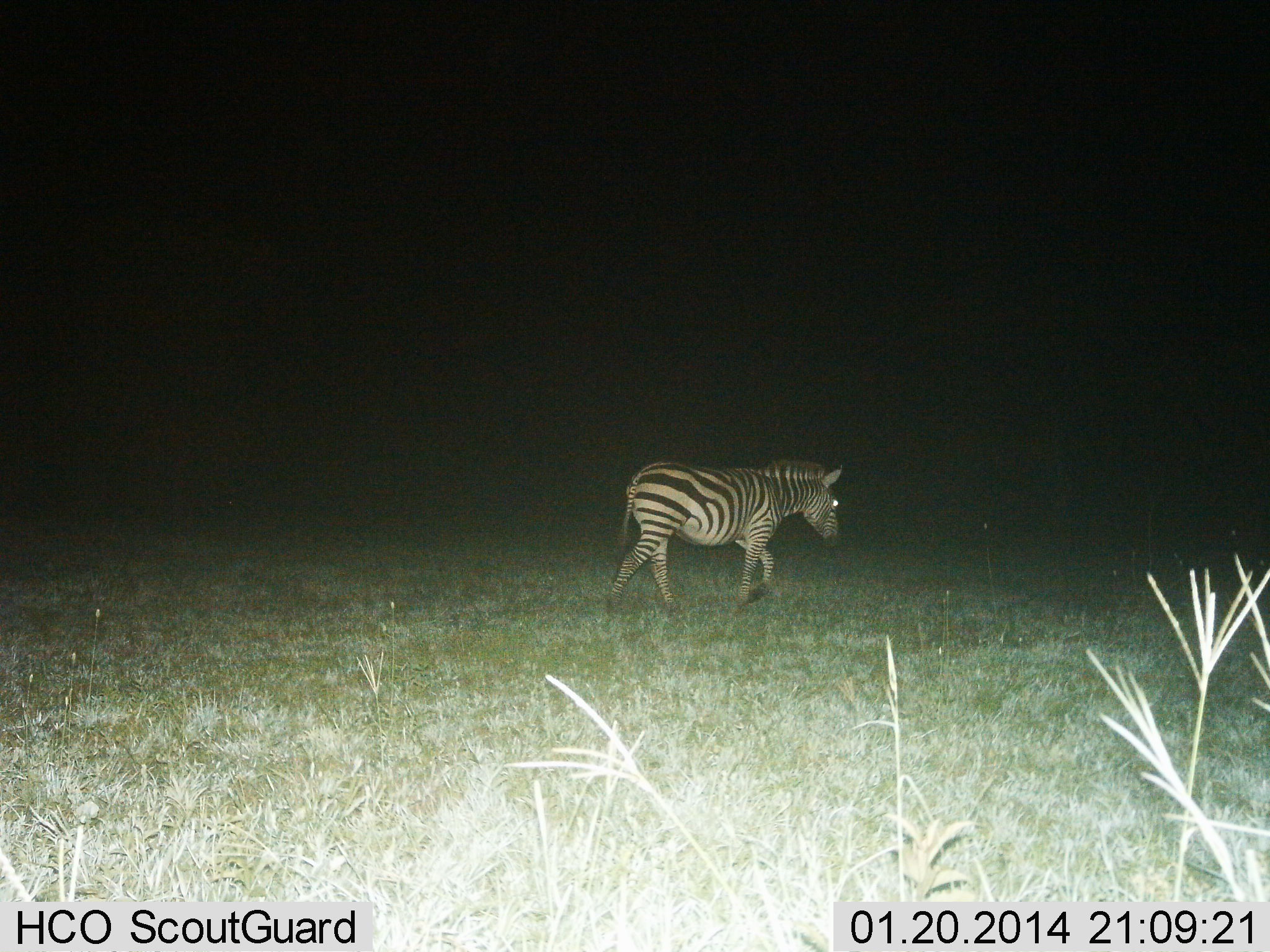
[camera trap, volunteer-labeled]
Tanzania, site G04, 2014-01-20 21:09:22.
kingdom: Animalia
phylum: Chordata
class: Mammalia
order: Perissodactyla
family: Equidae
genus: Equus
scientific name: Equus quagga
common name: plains zebra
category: zebra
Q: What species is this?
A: Zebra (plains zebra) (Equus quagga).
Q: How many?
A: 1.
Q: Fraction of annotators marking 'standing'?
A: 0%.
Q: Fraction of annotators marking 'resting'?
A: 0%.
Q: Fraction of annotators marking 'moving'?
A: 100%.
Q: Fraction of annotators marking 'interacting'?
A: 0%.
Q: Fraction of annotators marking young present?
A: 10%.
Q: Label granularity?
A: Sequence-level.